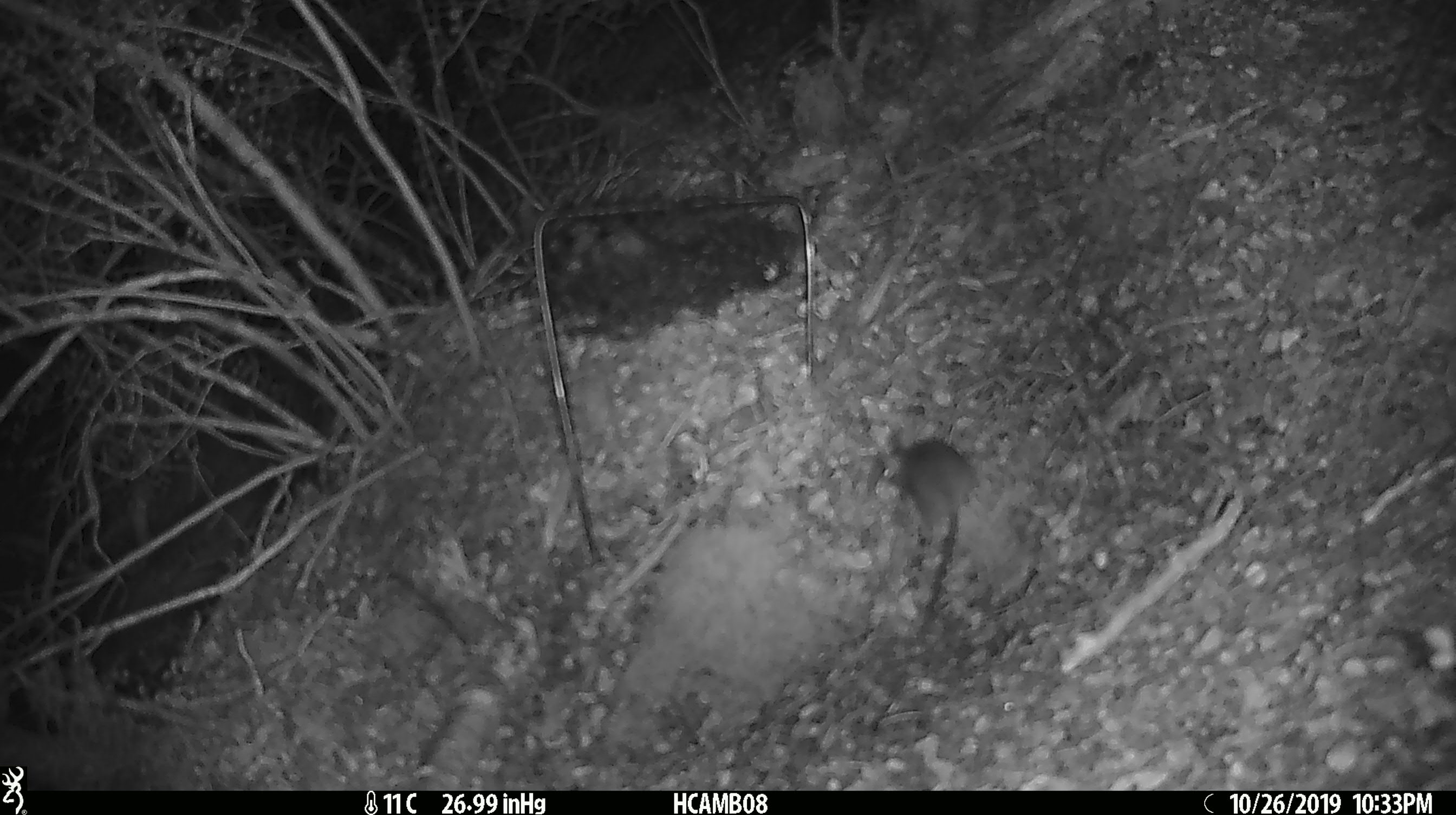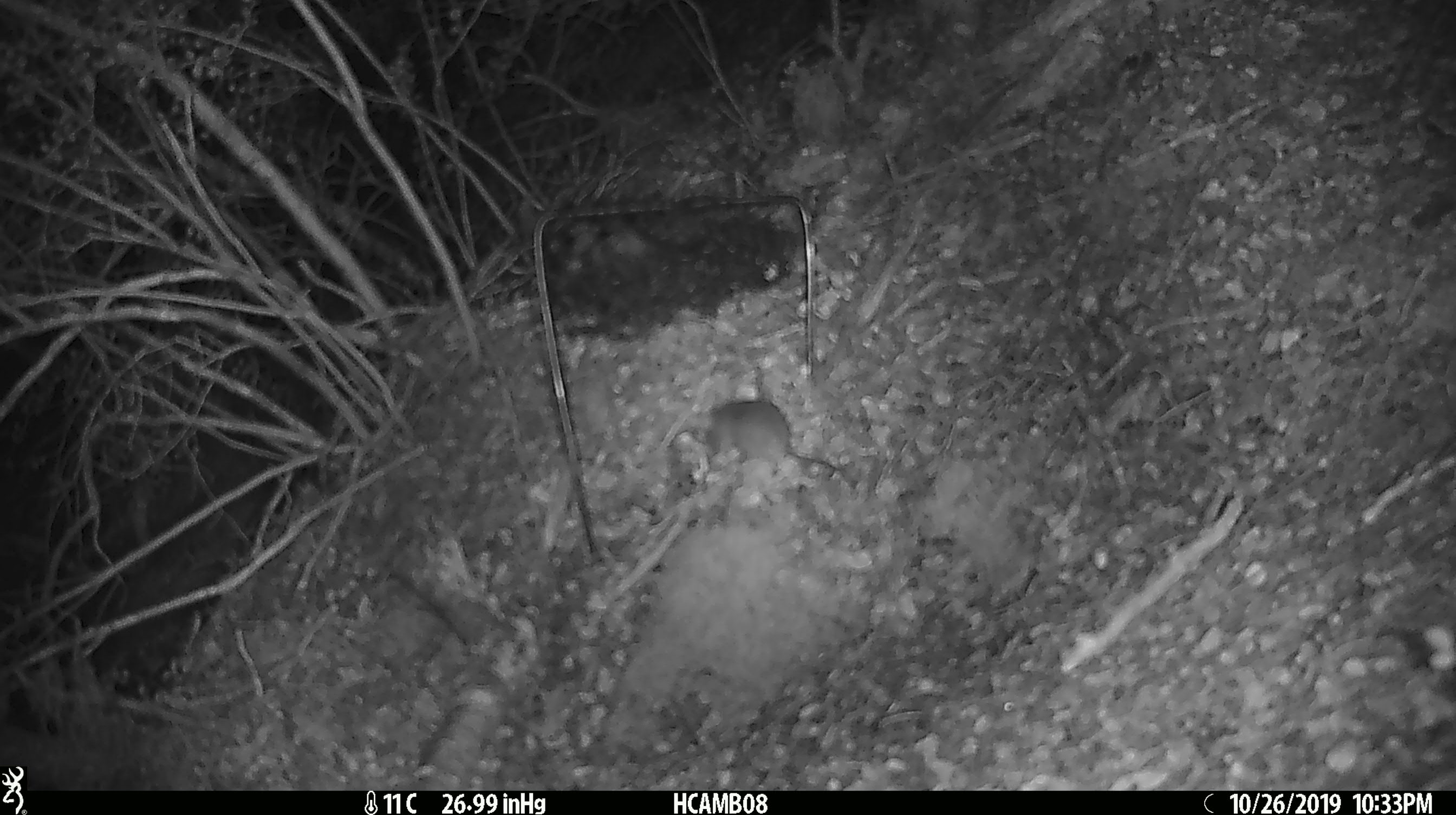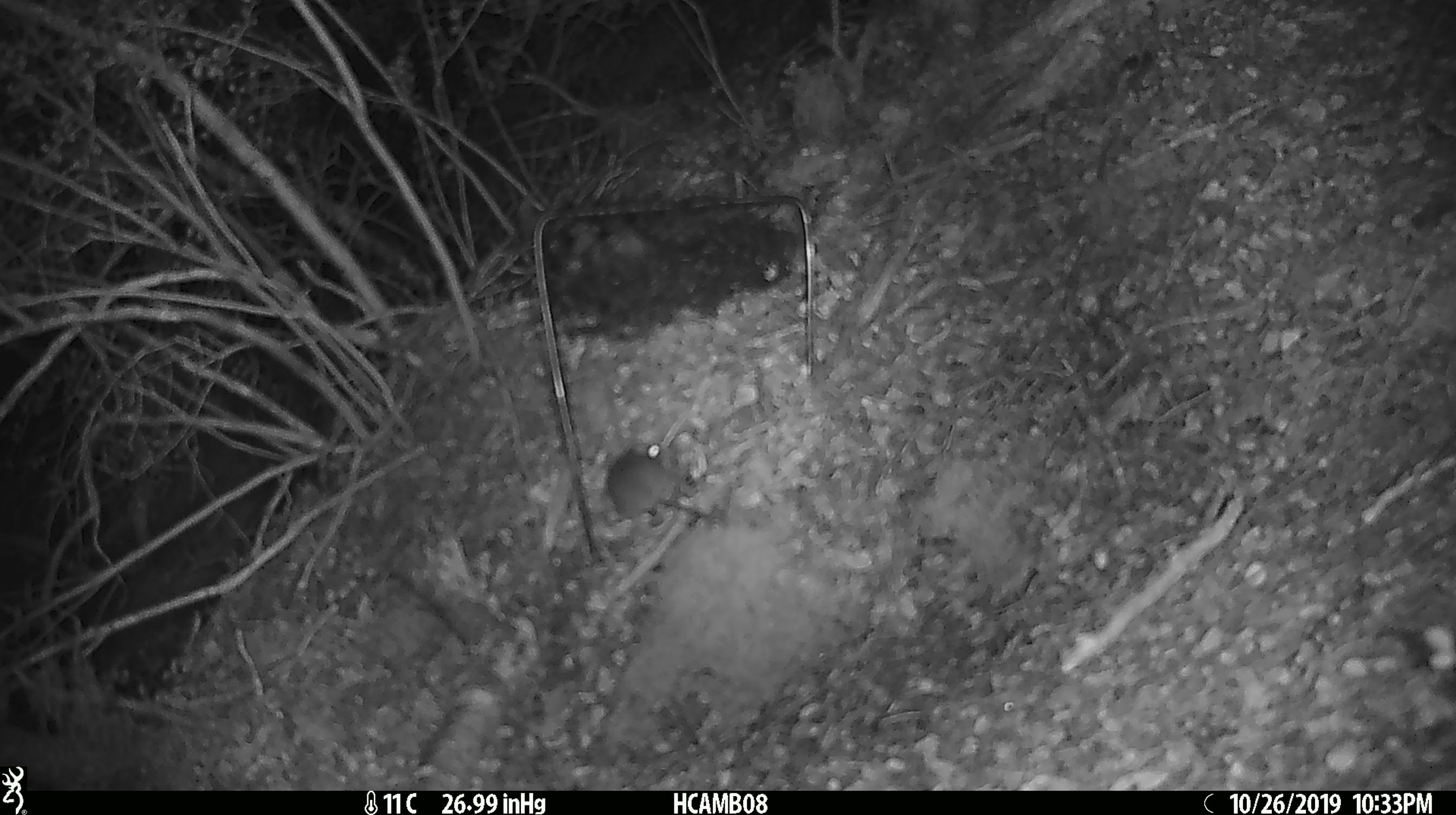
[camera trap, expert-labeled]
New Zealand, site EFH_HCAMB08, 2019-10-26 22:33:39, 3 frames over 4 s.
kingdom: Animalia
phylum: Chordata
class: Mammalia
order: Rodentia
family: Muridae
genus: Mus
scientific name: Mus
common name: mouse